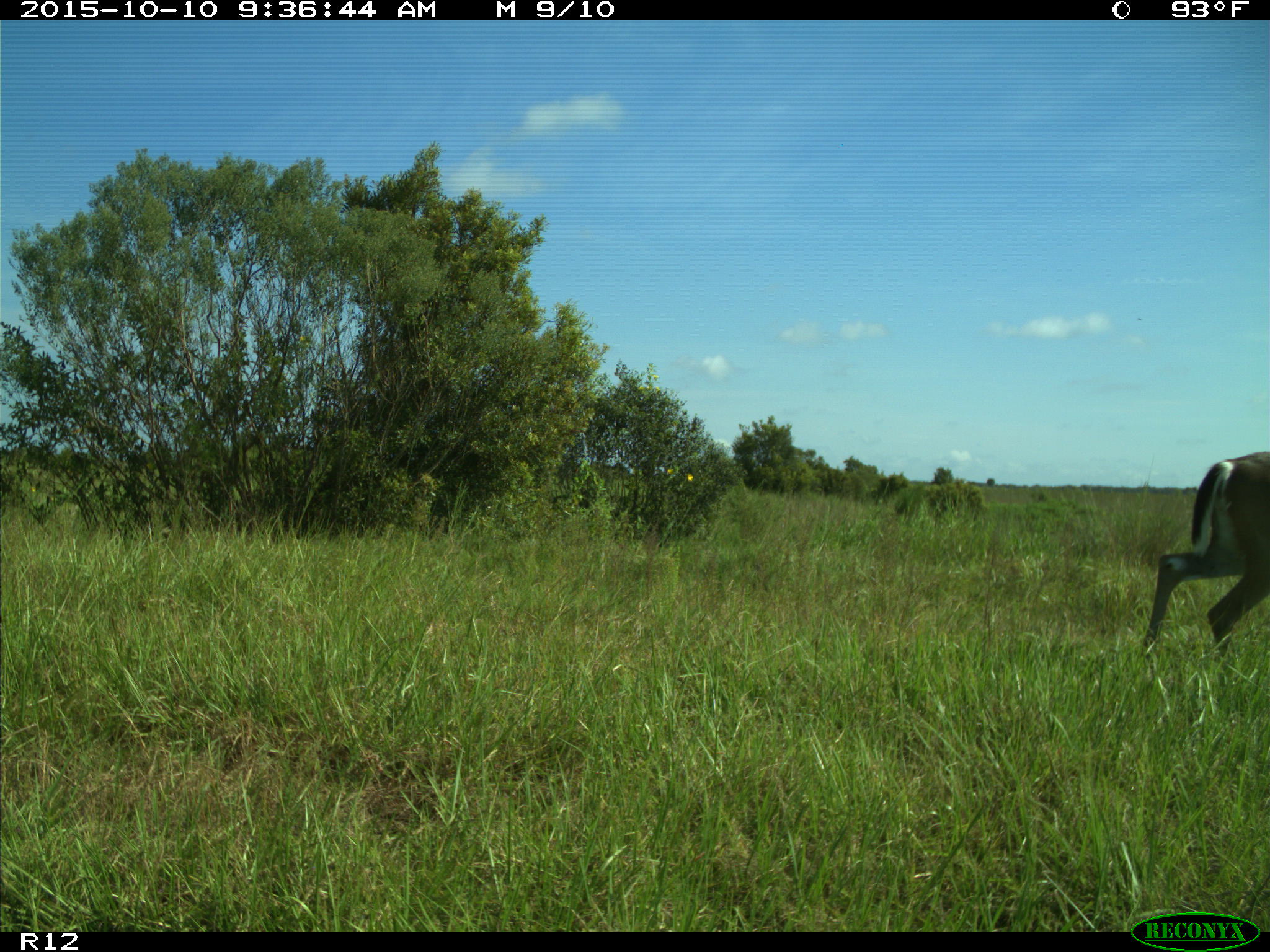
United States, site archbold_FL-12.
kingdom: Animalia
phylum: Chordata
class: Mammalia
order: Artiodactyla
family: Cervidae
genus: Odocoileus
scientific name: Odocoileus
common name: deer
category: unidentified deer